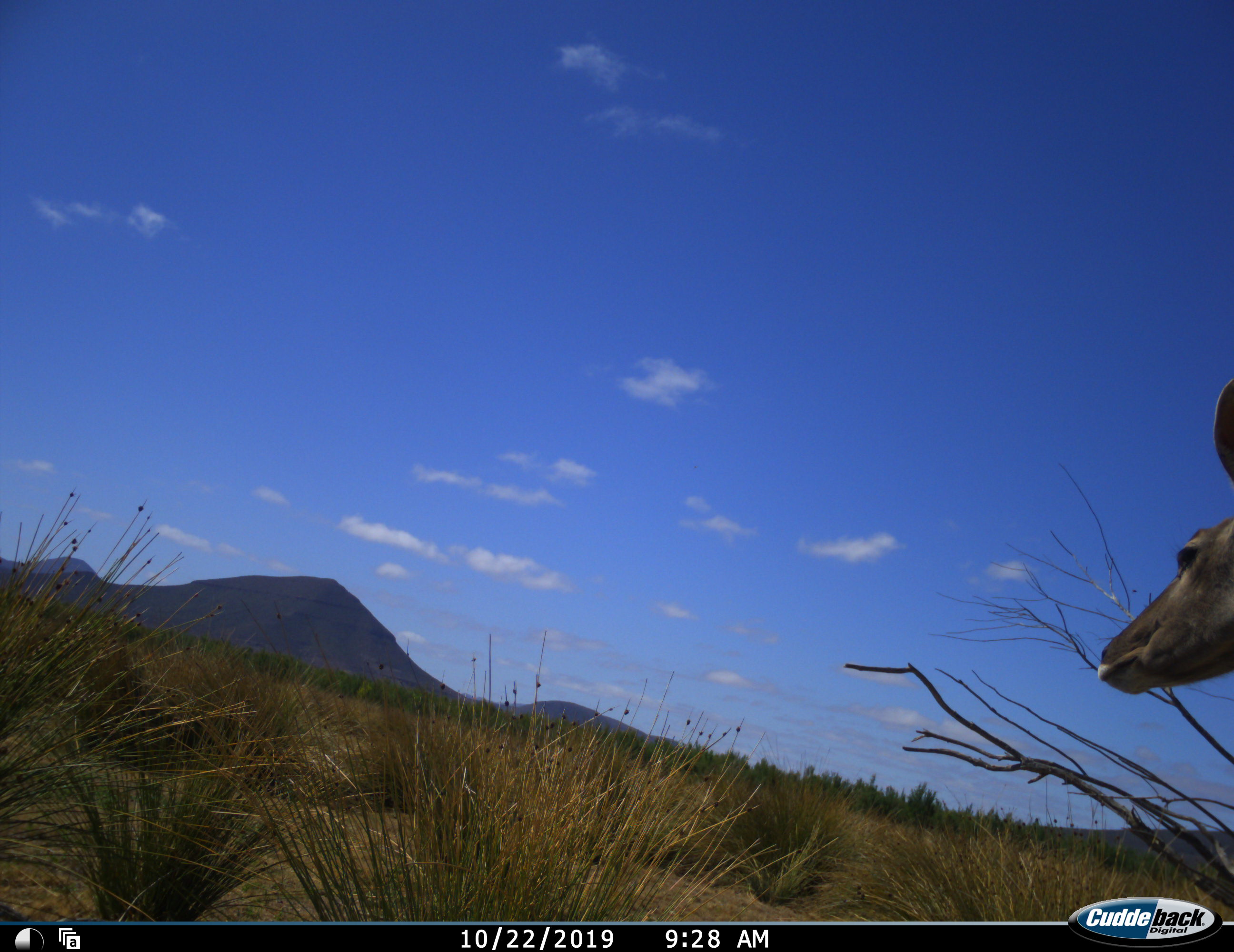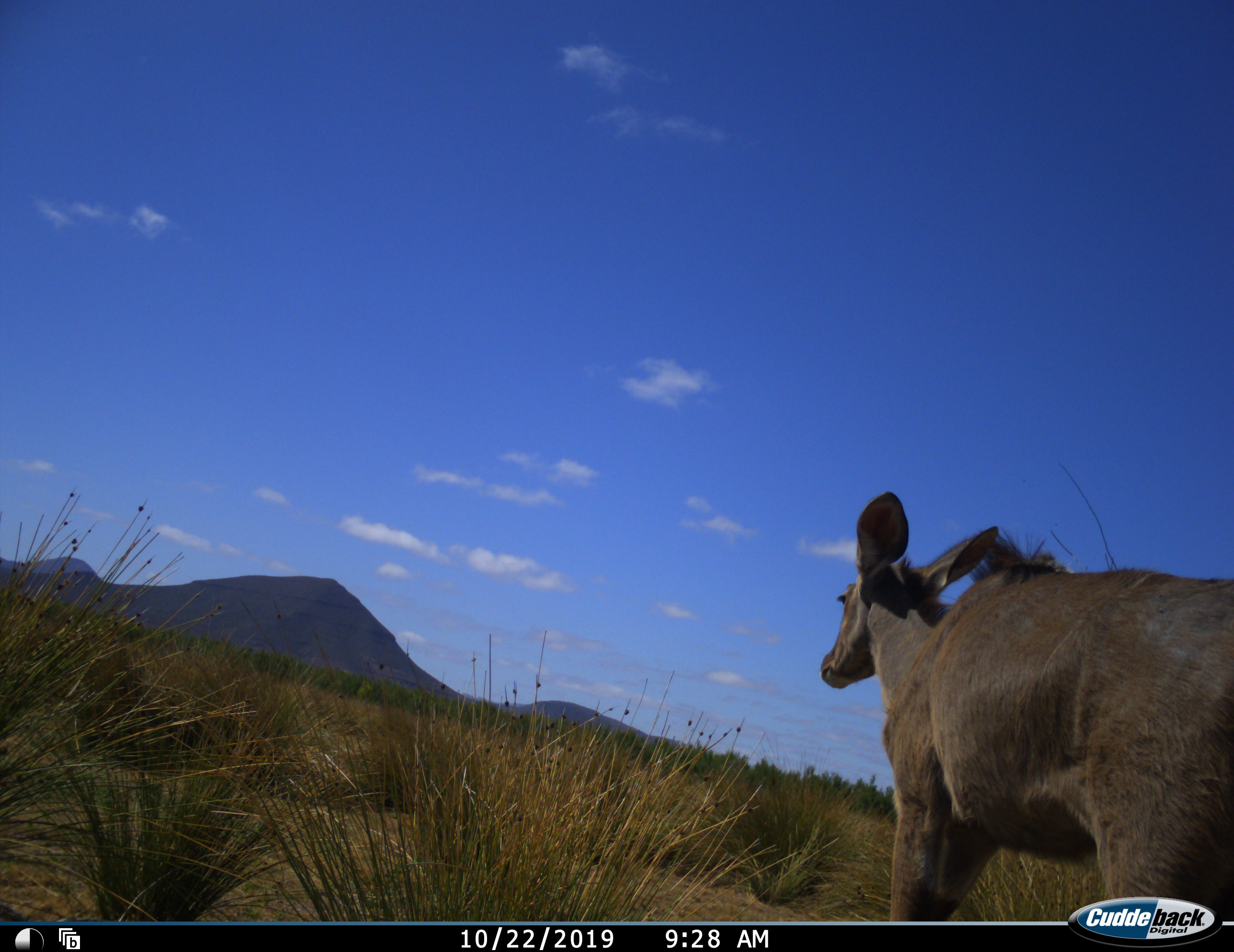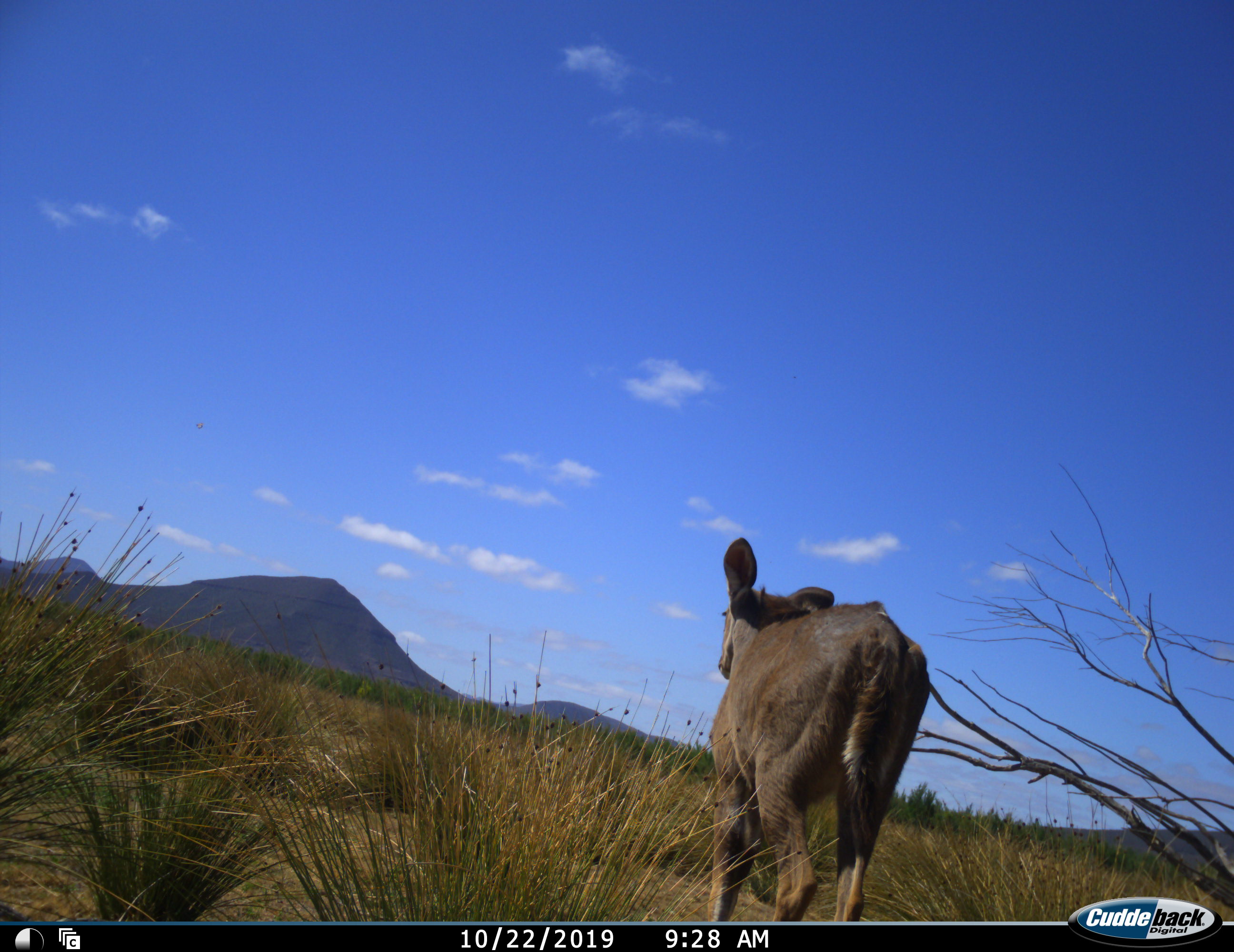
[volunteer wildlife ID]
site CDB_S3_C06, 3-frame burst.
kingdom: Animalia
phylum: Chordata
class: Mammalia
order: Artiodactyla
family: Bovidae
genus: Tragelaphus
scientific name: Tragelaphus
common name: kudu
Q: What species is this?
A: Kudu (Tragelaphus).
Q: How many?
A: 1.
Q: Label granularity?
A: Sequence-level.